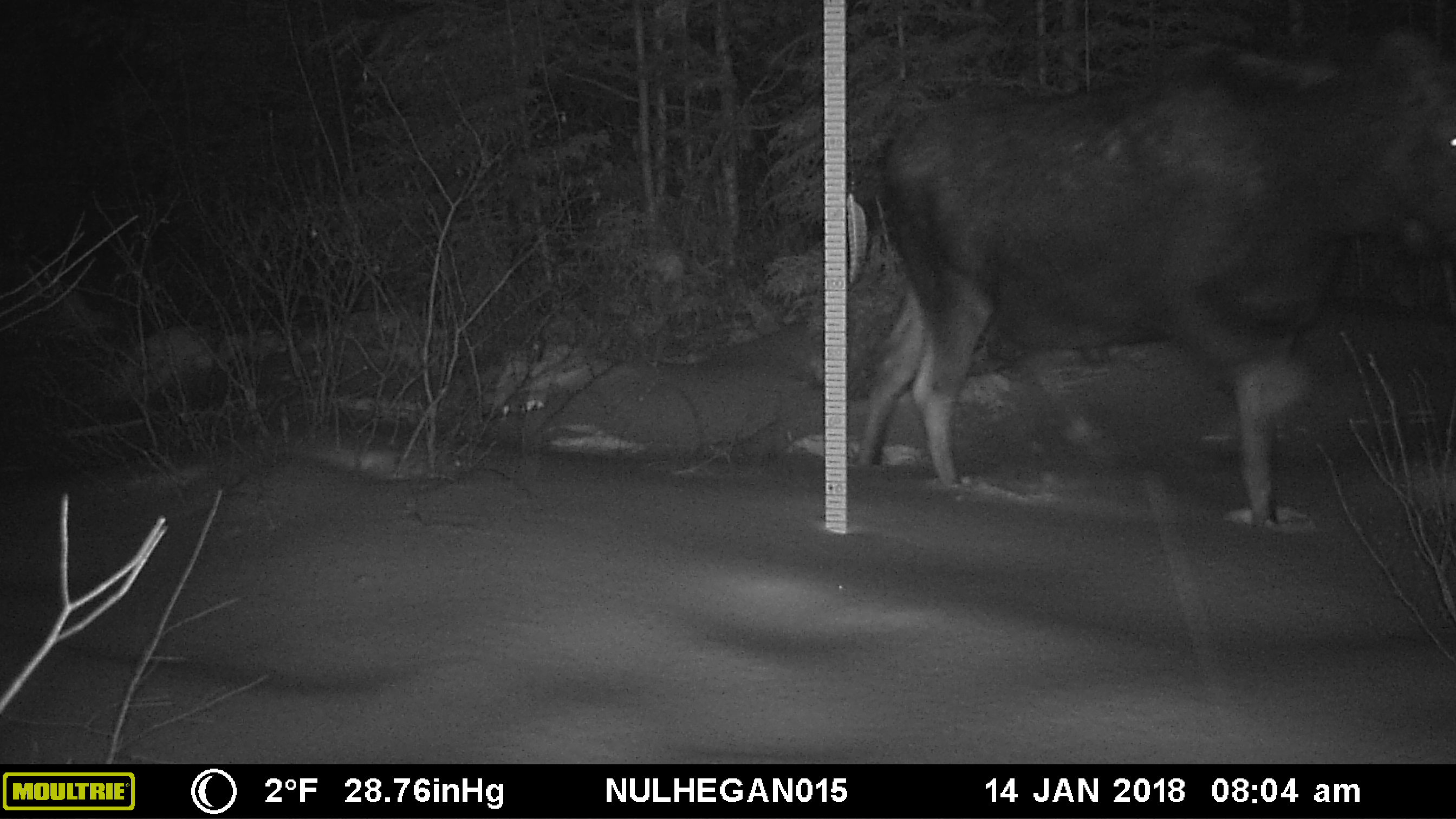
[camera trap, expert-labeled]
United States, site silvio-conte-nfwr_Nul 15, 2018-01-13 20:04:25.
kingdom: Animalia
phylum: Chordata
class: Mammalia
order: Artiodactyla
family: Cervidae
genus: Alces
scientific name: Alces alces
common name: moose